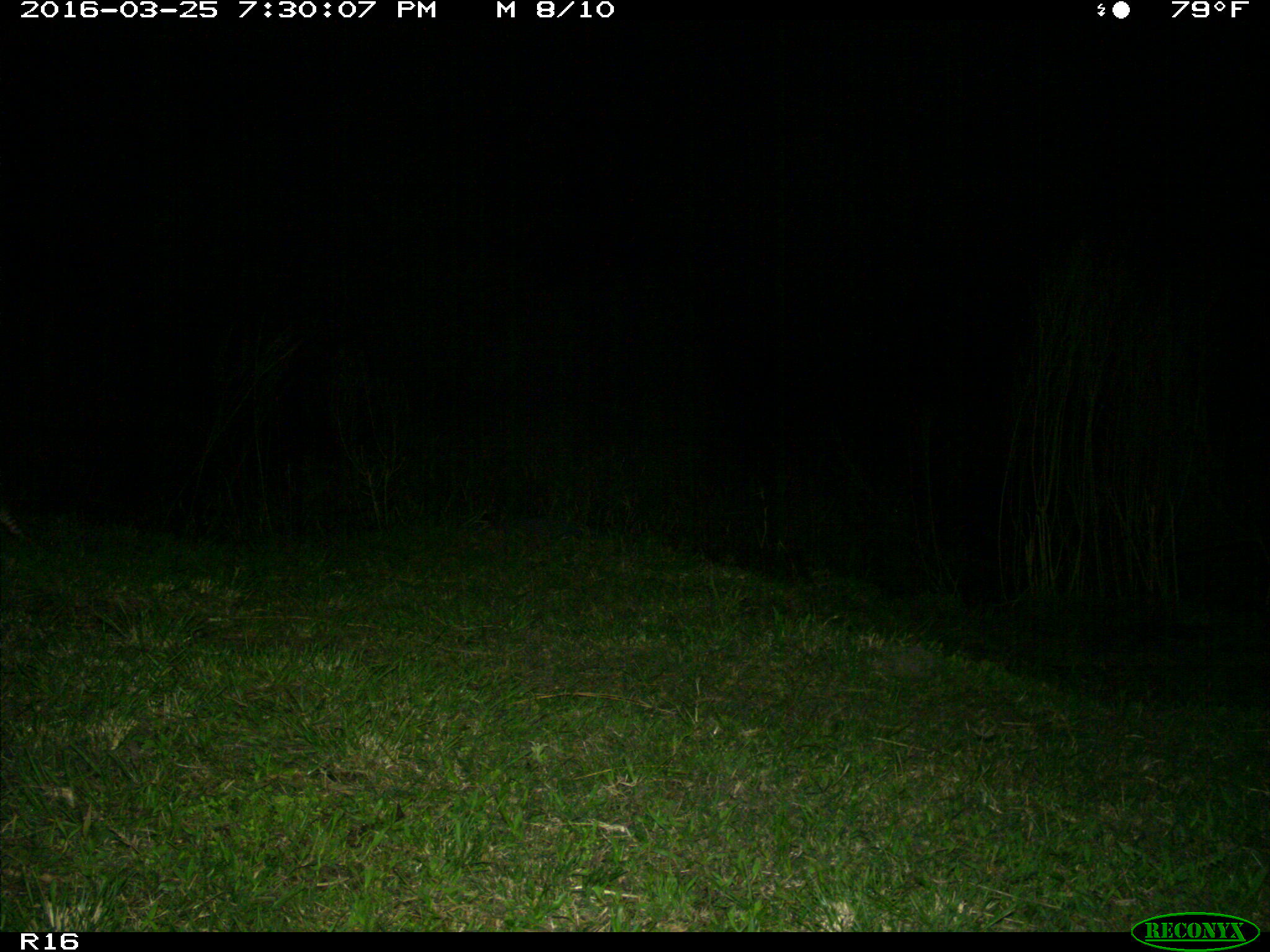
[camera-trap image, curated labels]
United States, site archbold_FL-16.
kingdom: Animalia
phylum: Chordata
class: Mammalia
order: Cingulata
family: Dasypodidae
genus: Dasypus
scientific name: Dasypus novemcinctus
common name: nine-banded armadillo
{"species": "Dasypus novemcinctus (nine-banded armadillo)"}